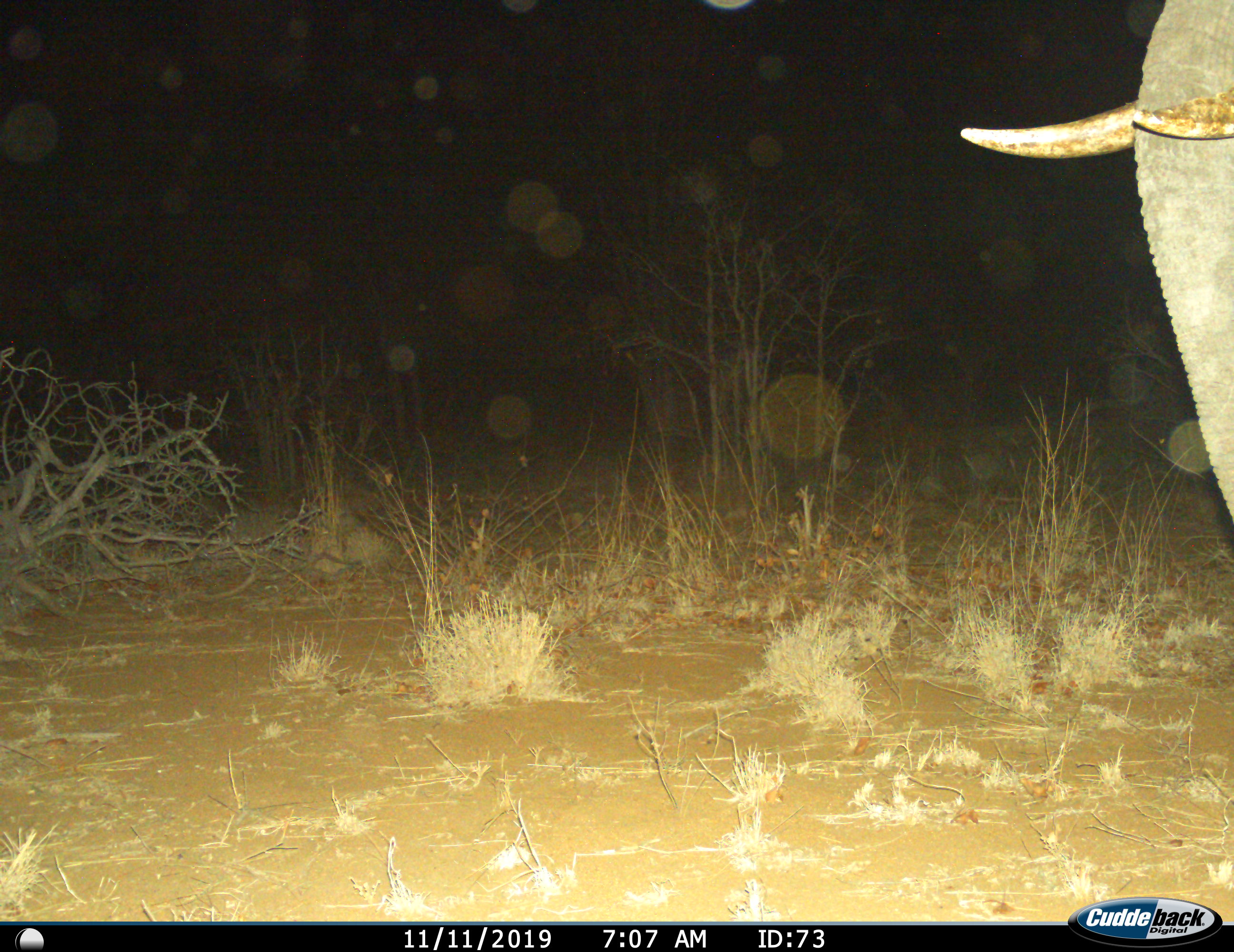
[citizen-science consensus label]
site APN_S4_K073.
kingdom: Animalia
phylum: Chordata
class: Mammalia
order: Proboscidea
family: Elephantidae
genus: Loxodonta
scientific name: Loxodonta africana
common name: african bush elephant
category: elephant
Elephant (african bush elephant) (Loxodonta africana), count 1. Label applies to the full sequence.